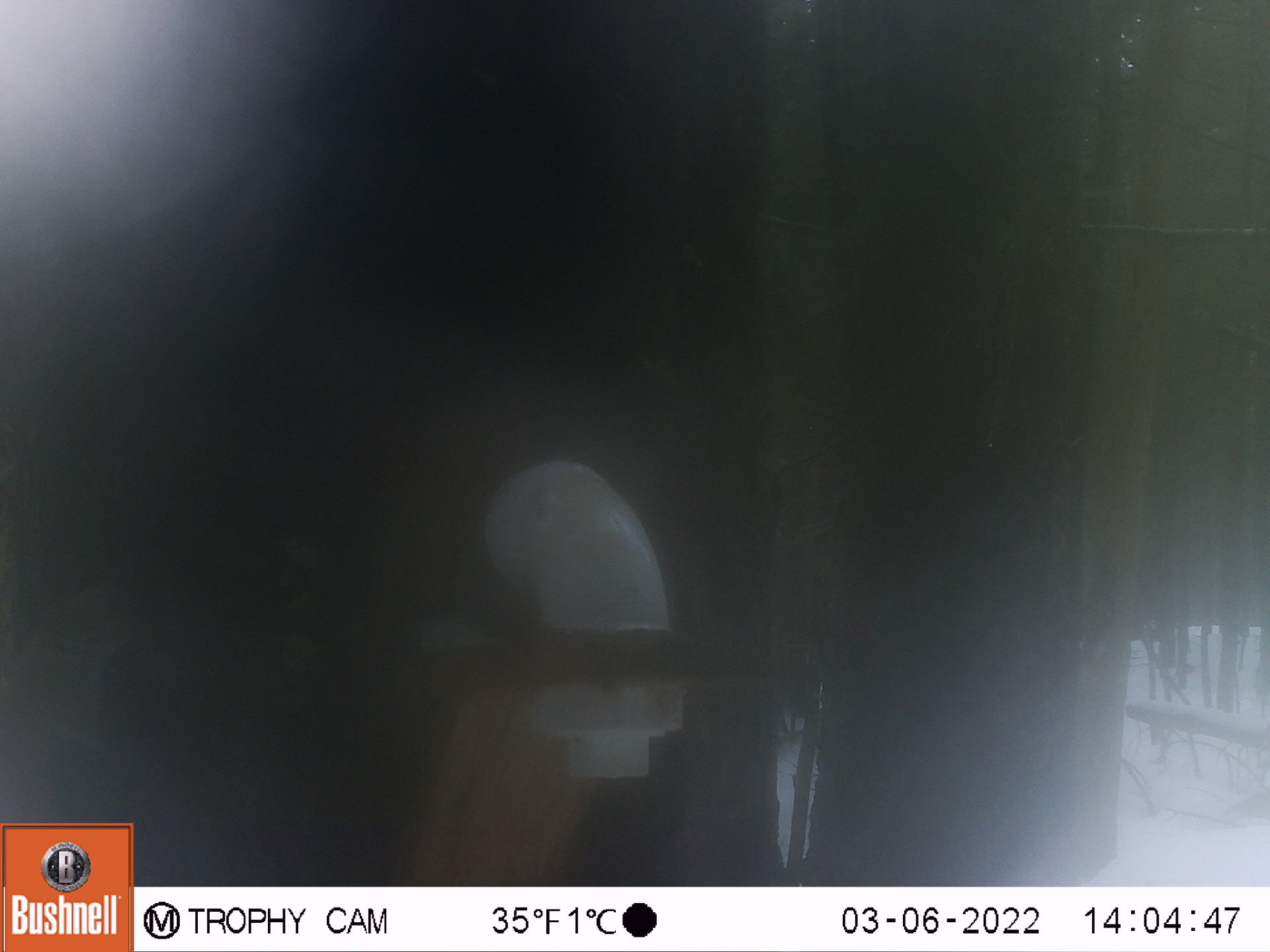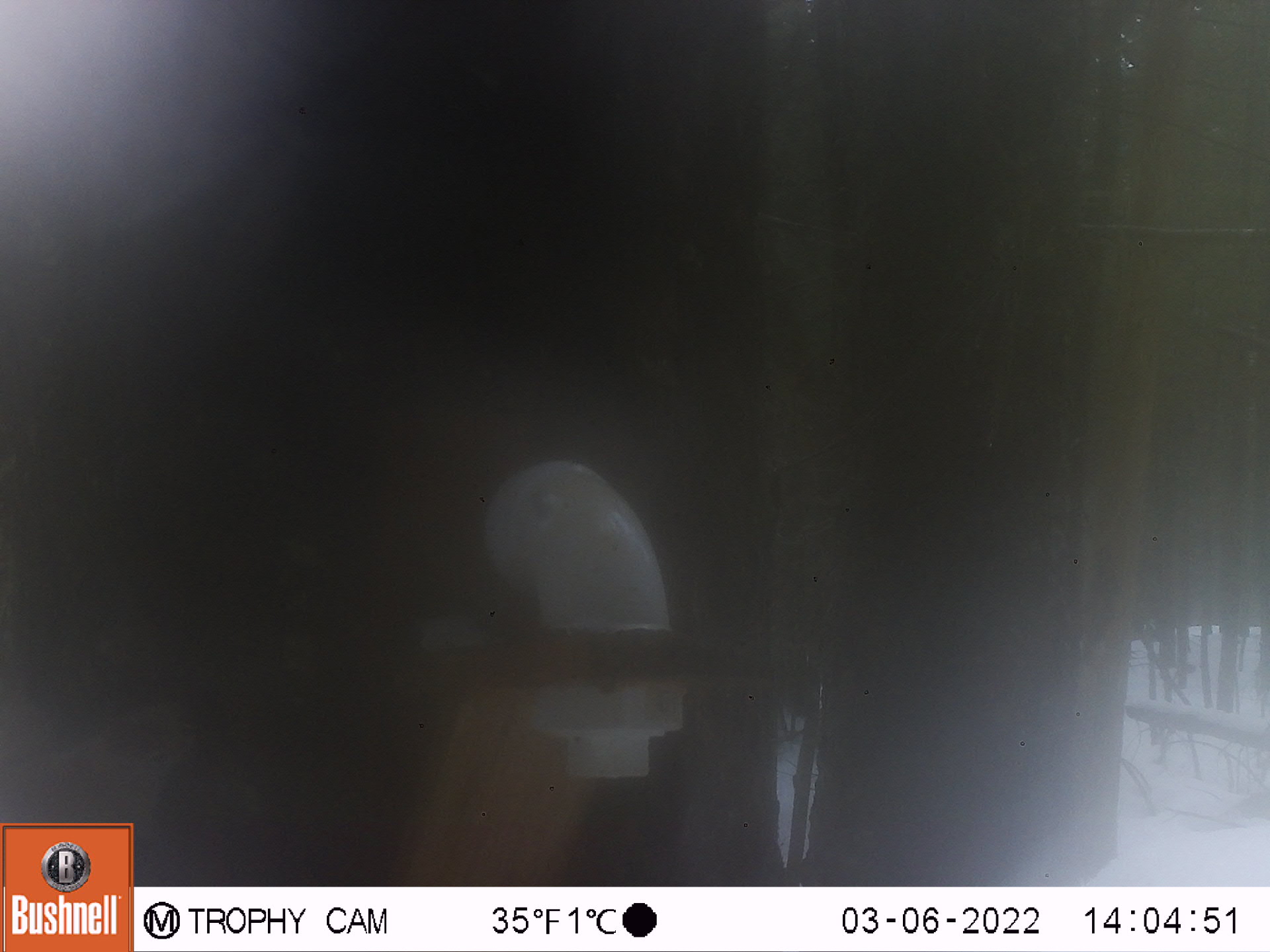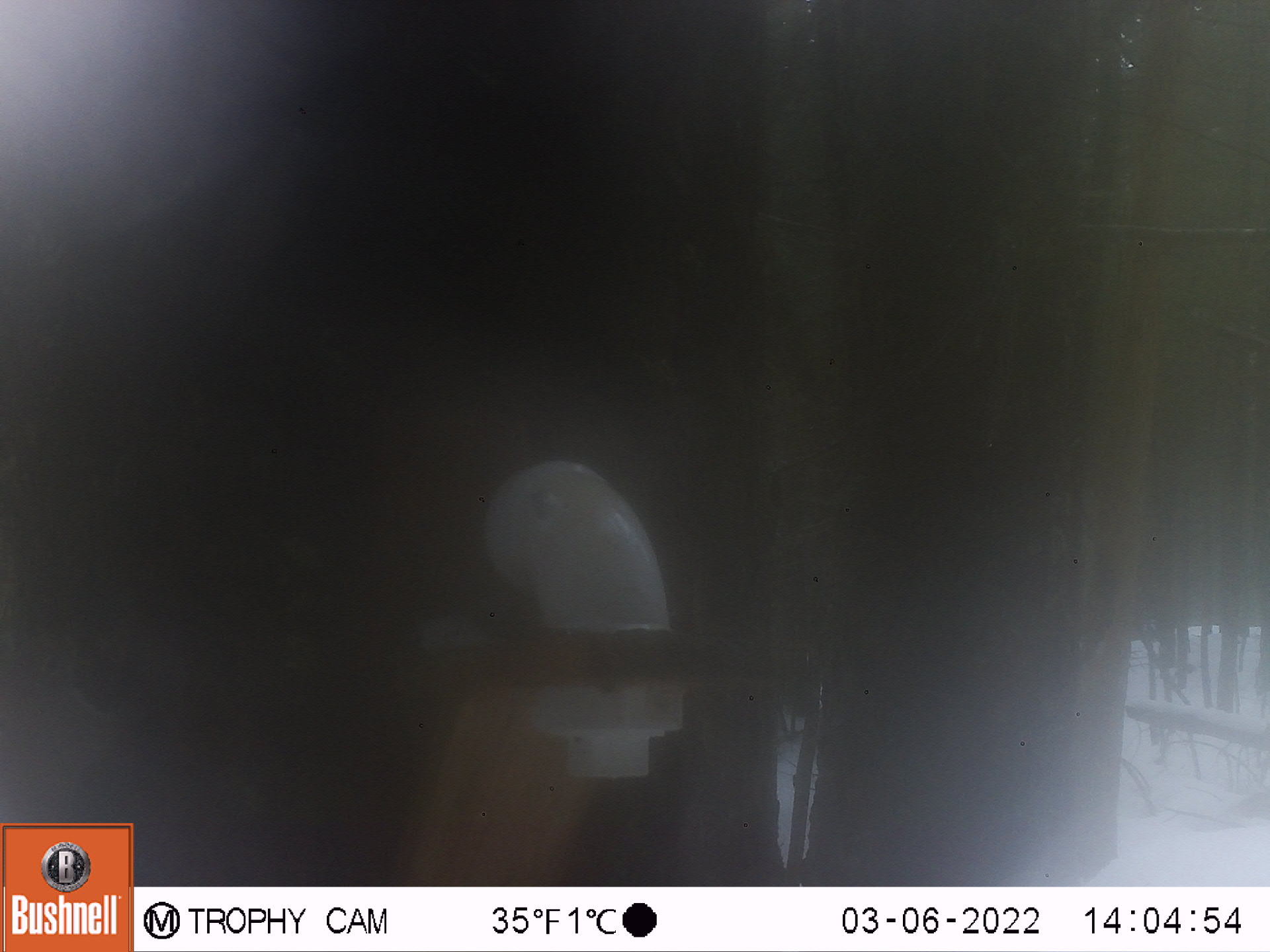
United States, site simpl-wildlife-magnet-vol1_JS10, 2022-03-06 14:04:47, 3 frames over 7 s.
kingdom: Animalia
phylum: Chordata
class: Mammalia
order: Rodentia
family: Sciuridae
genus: Tamiasciurus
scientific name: Tamiasciurus hudsonicus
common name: red squirrel